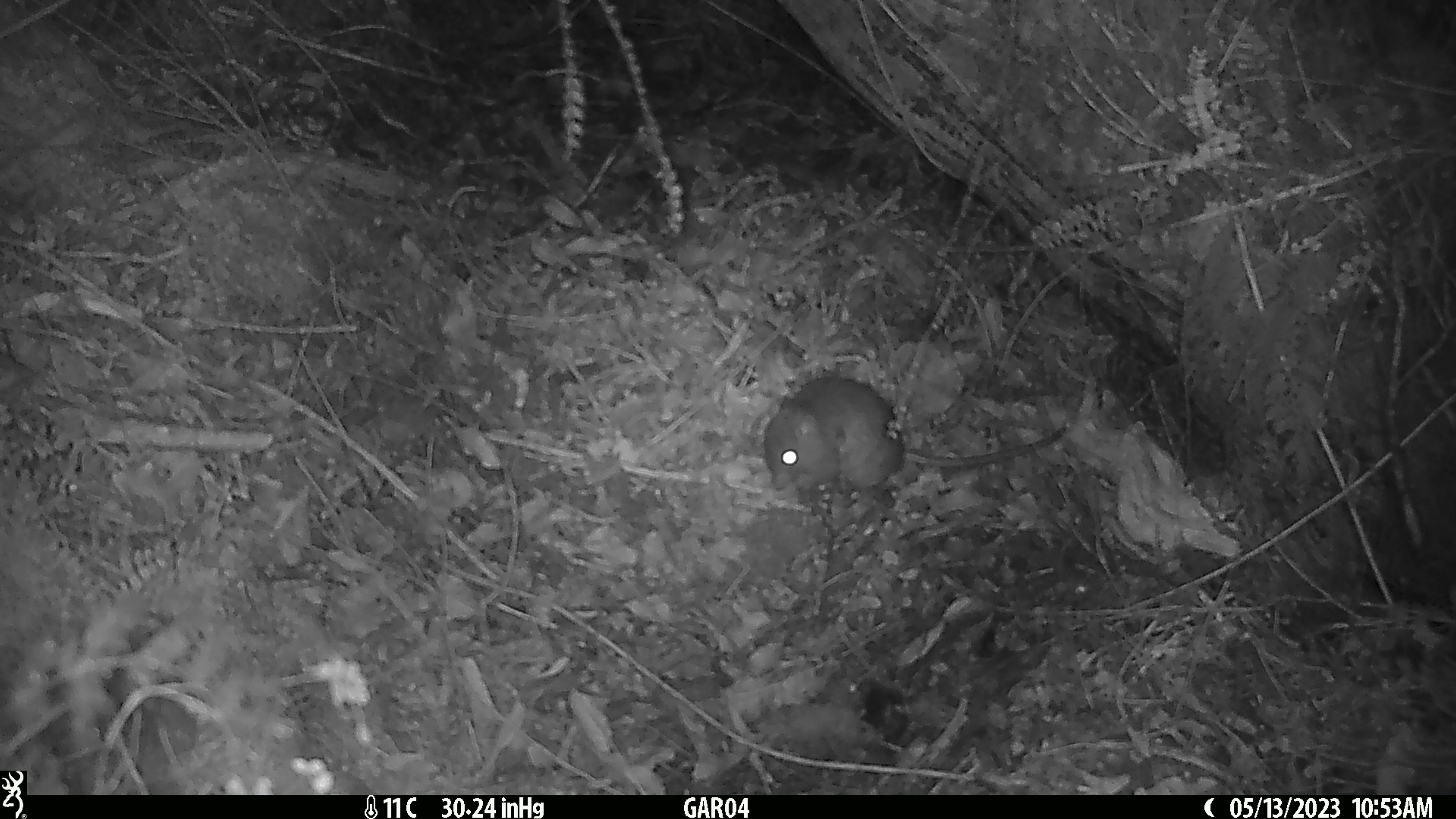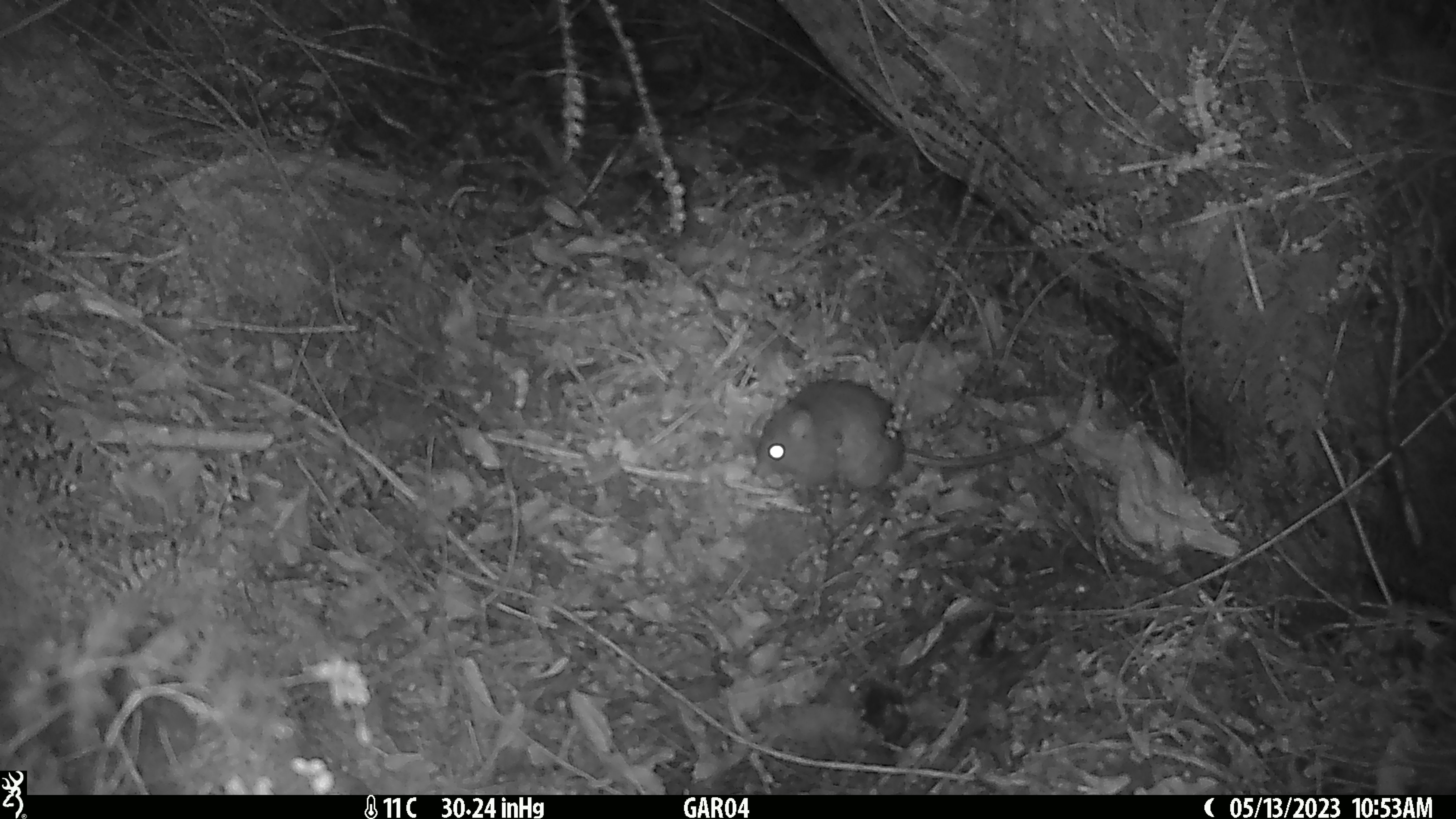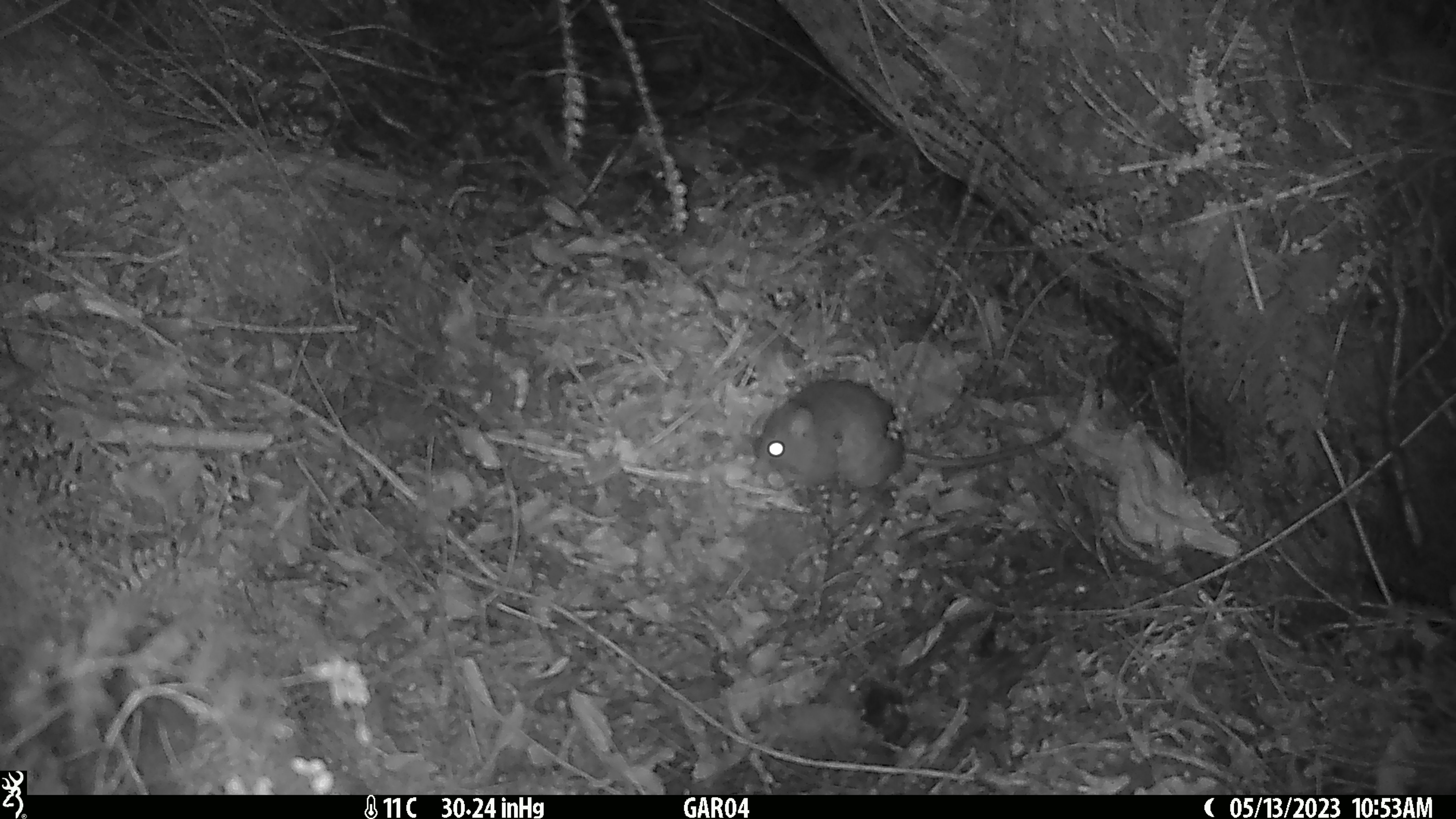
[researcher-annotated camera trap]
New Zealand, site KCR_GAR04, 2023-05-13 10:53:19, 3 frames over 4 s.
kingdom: Animalia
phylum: Chordata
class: Mammalia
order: Rodentia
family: Muridae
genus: Rattus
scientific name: Rattus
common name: rat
Rat (Rattus).